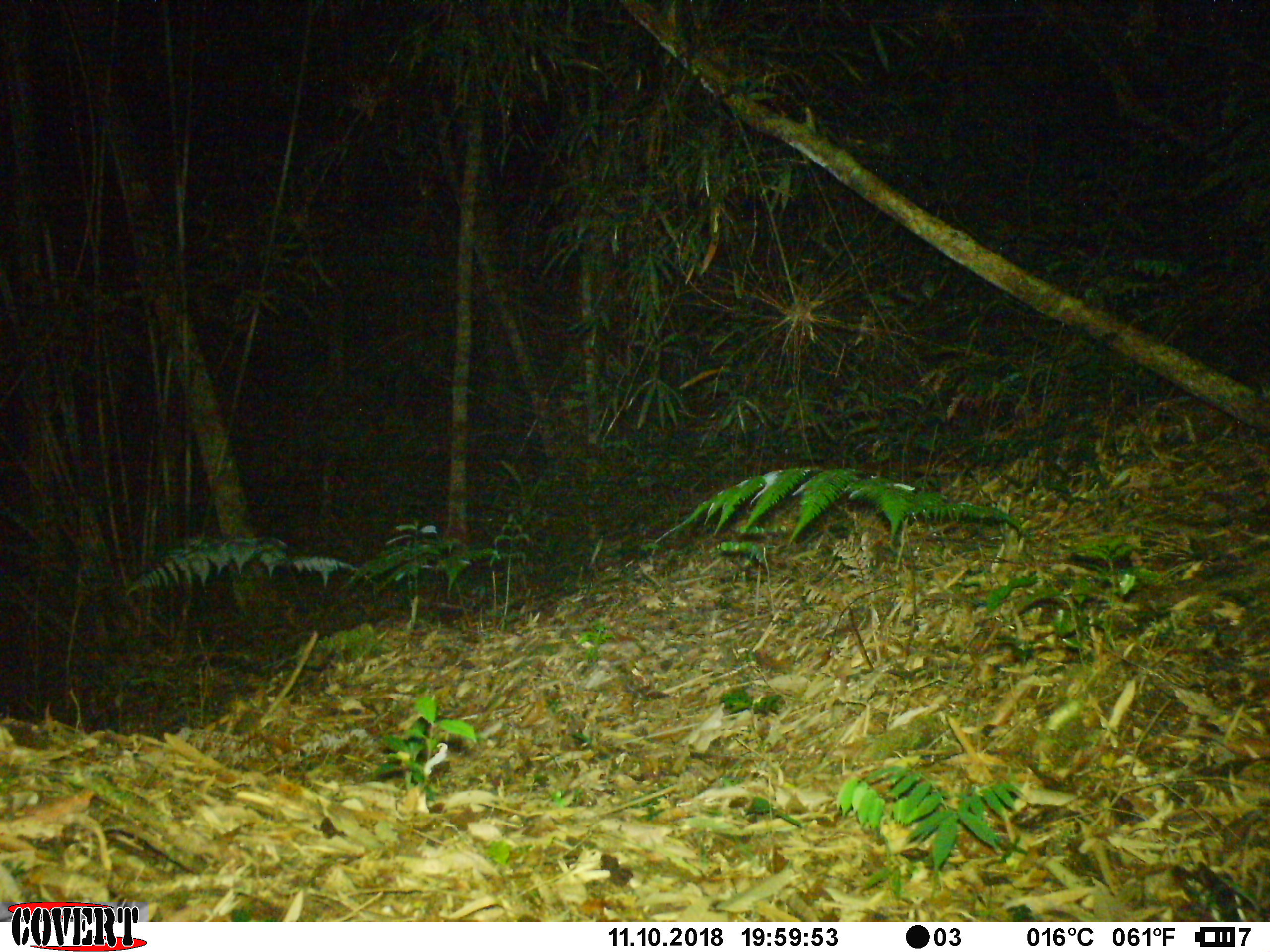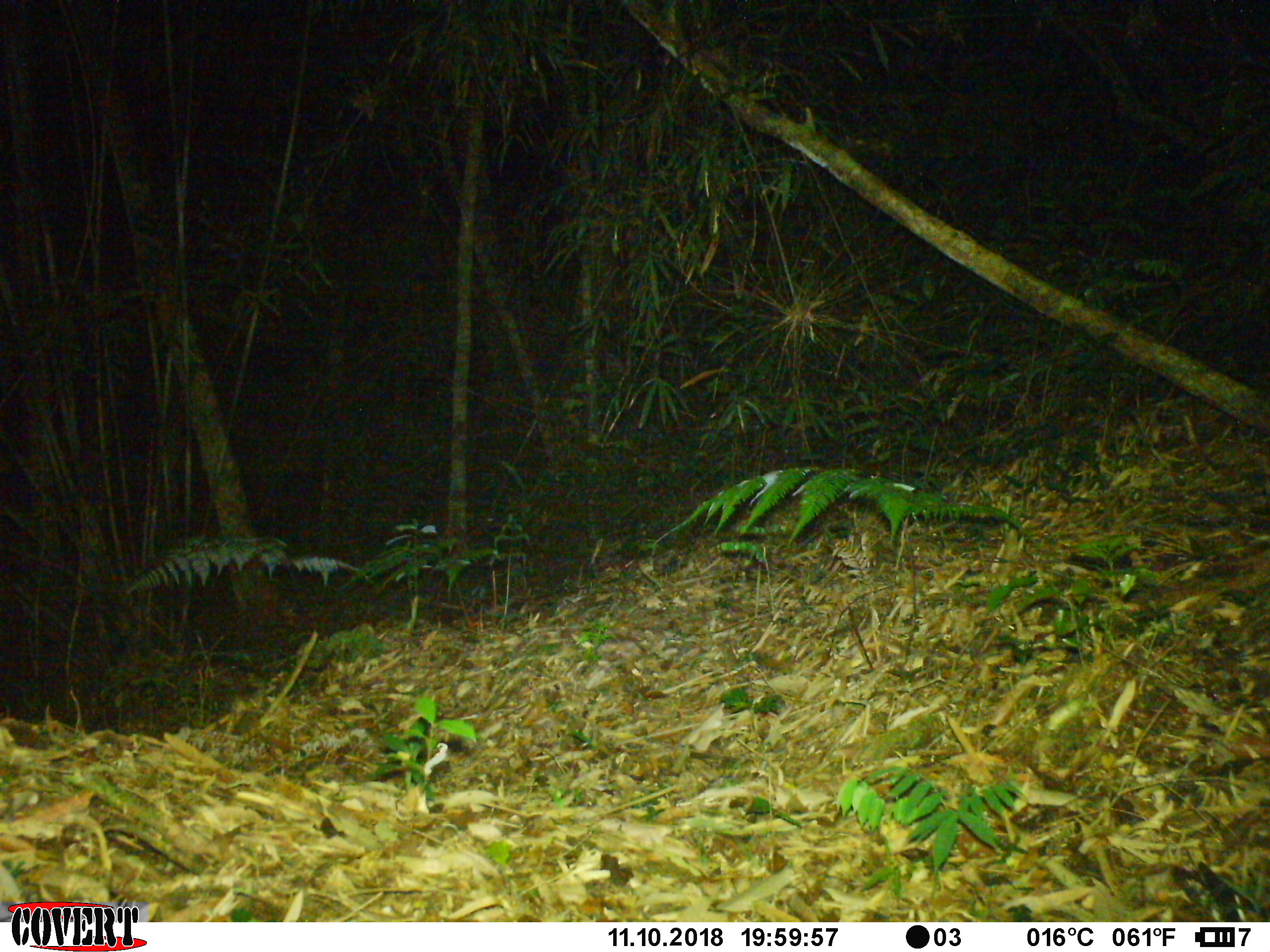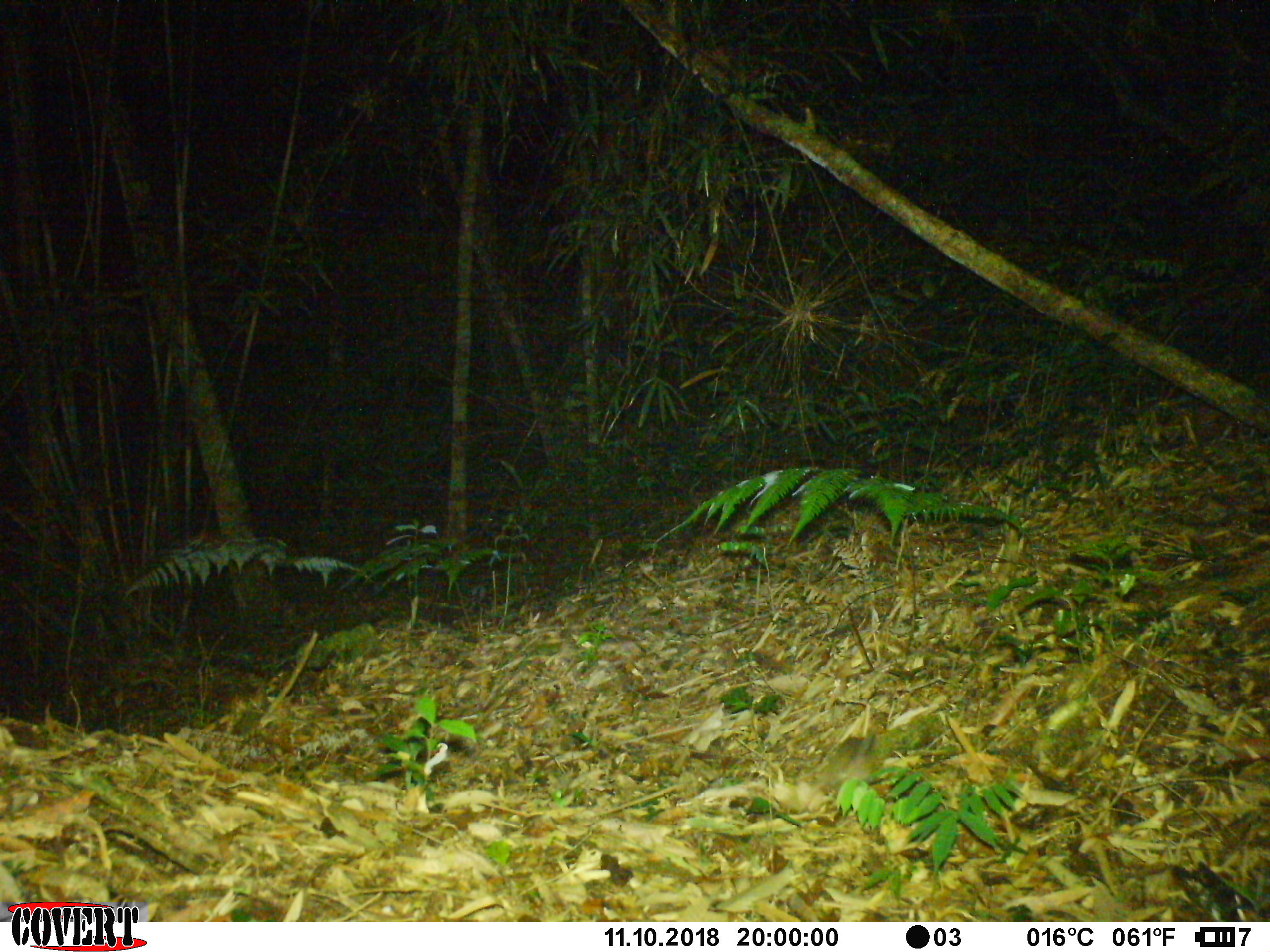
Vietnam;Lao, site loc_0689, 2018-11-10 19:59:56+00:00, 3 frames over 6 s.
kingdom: Animalia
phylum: Chordata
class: Mammalia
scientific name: Mammalia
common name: mammal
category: unidentified small mammal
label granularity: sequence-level